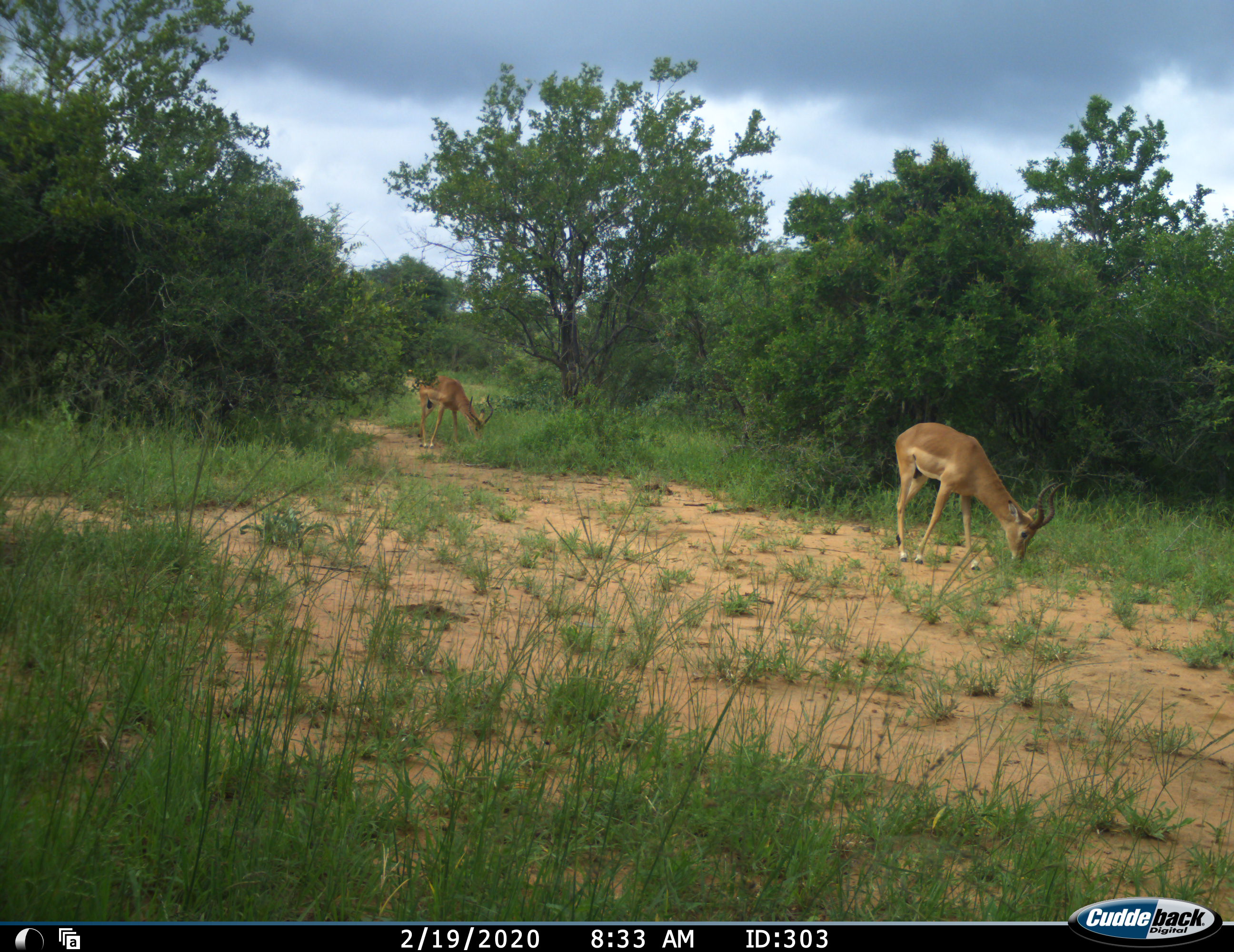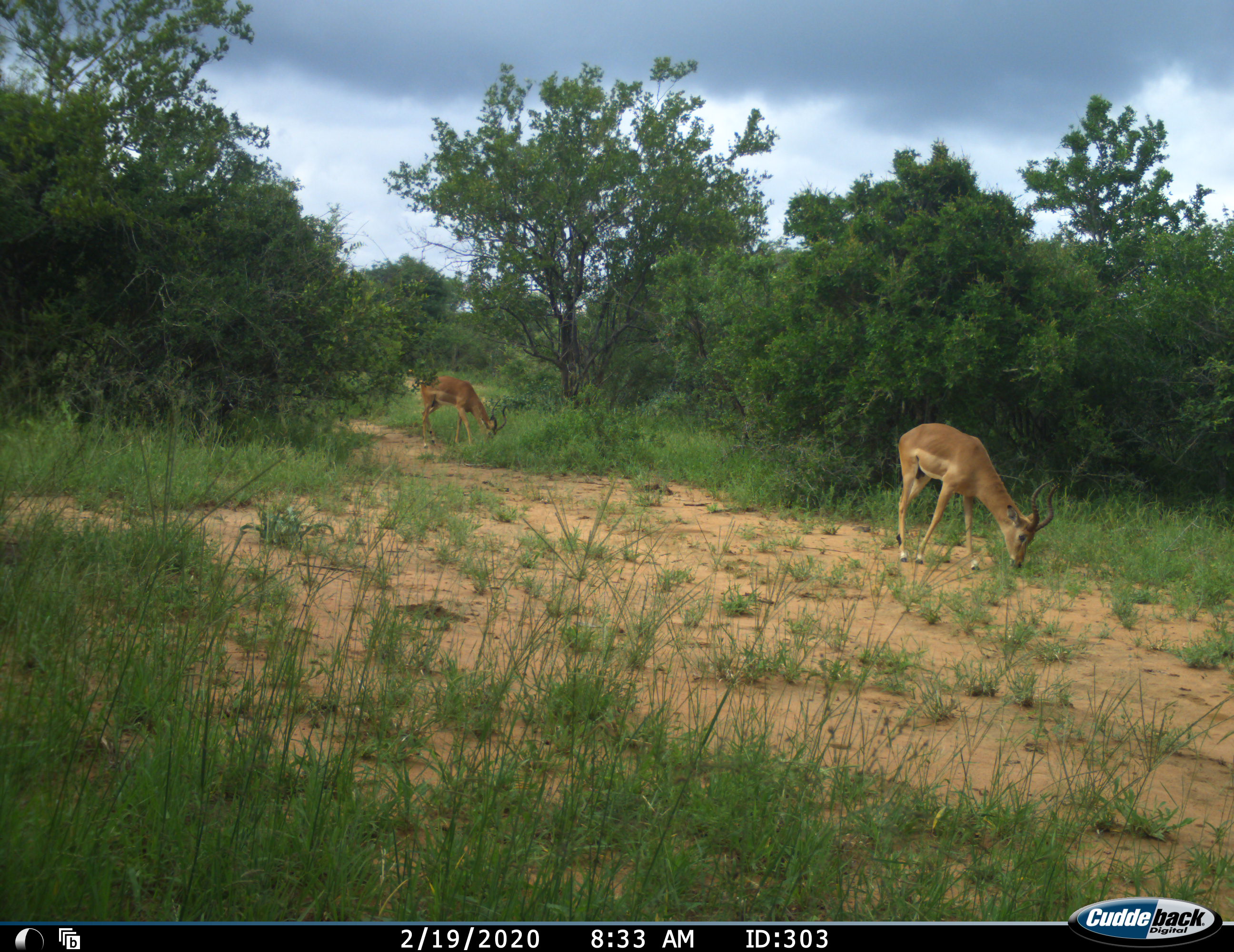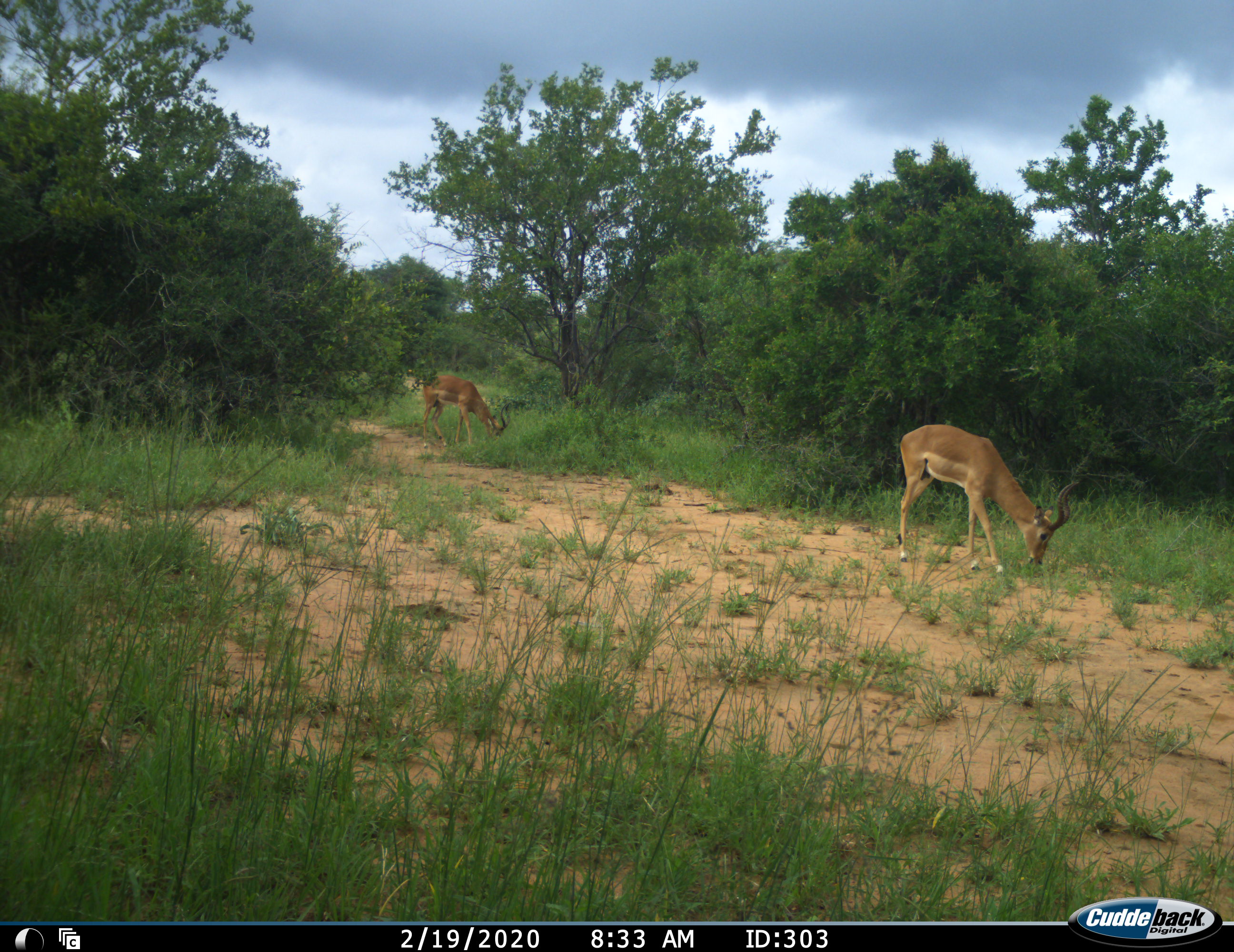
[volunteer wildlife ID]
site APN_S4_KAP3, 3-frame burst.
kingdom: Animalia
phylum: Chordata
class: Mammalia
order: Artiodactyla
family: Bovidae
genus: Aepyceros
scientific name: Aepyceros melampus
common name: impala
Impala (Aepyceros melampus), count 2. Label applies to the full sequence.